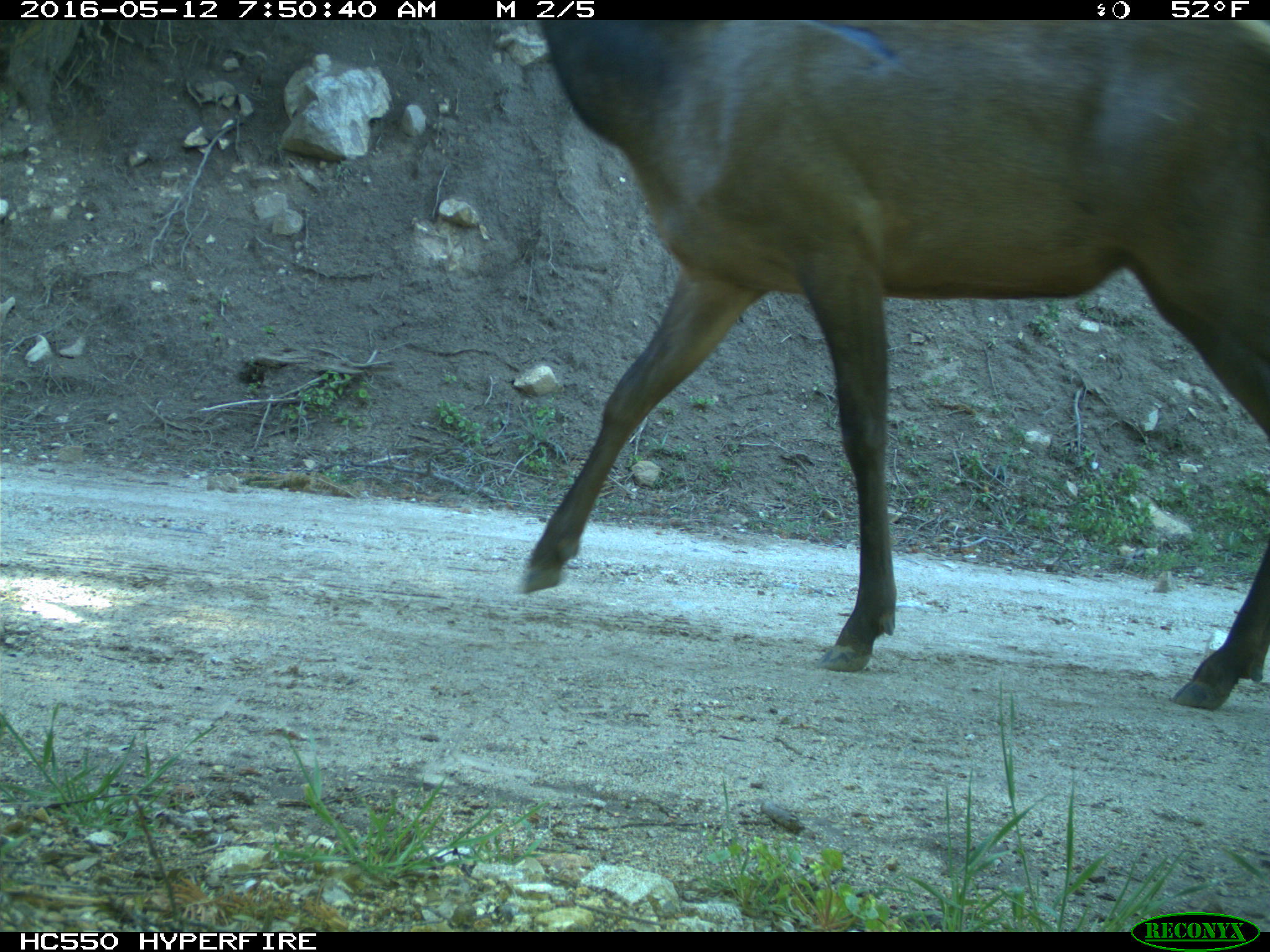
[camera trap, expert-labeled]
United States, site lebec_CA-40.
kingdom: Animalia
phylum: Chordata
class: Mammalia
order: Artiodactyla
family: Cervidae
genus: Cervus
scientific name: Cervus canadensis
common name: elk